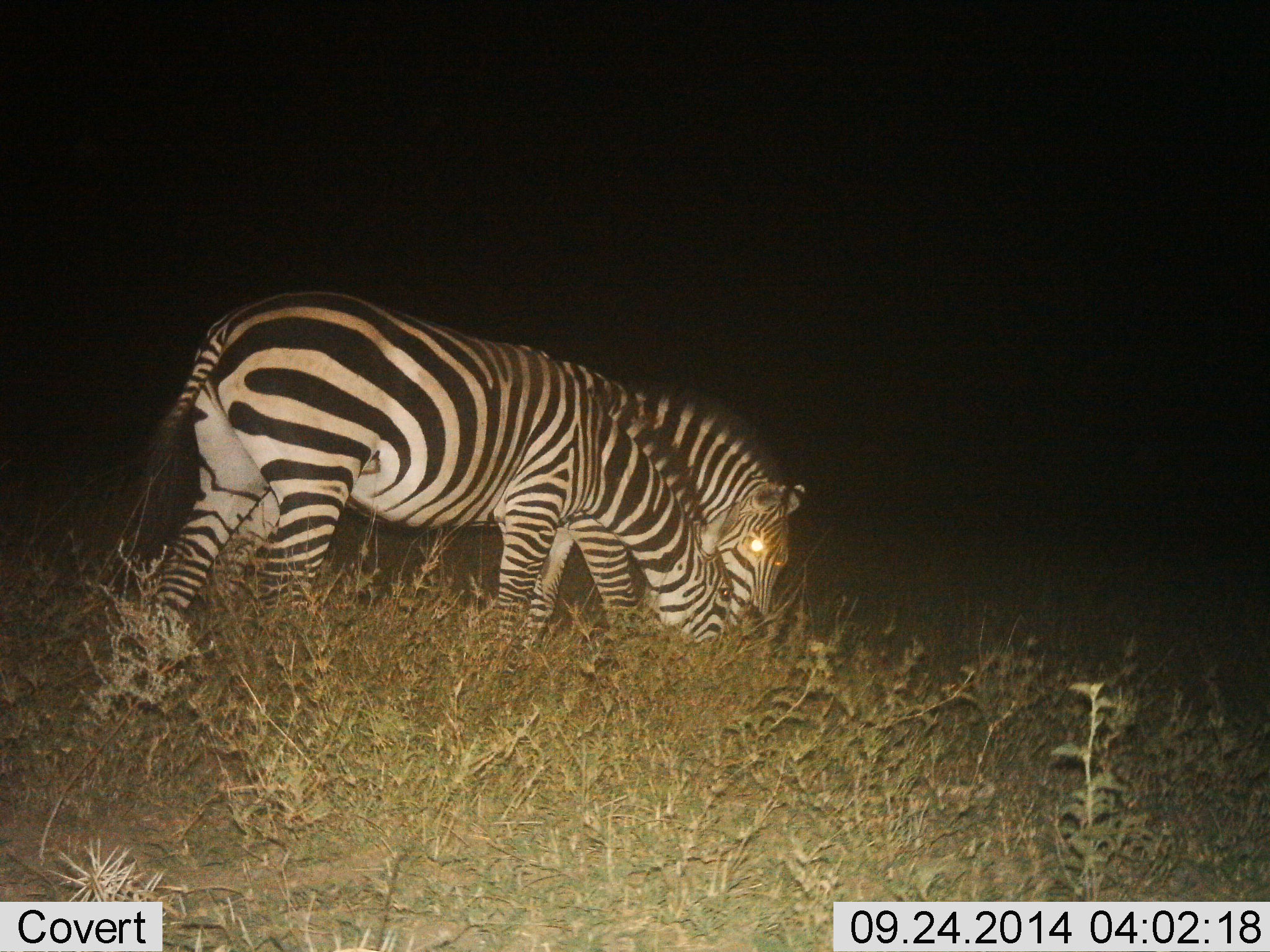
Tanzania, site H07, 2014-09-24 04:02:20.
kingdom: Animalia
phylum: Chordata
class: Mammalia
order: Perissodactyla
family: Equidae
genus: Equus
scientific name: Equus quagga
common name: plains zebra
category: zebra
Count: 2.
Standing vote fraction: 30%.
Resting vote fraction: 0%.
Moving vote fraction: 0%.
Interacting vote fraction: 10%.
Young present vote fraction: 0%.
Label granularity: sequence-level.